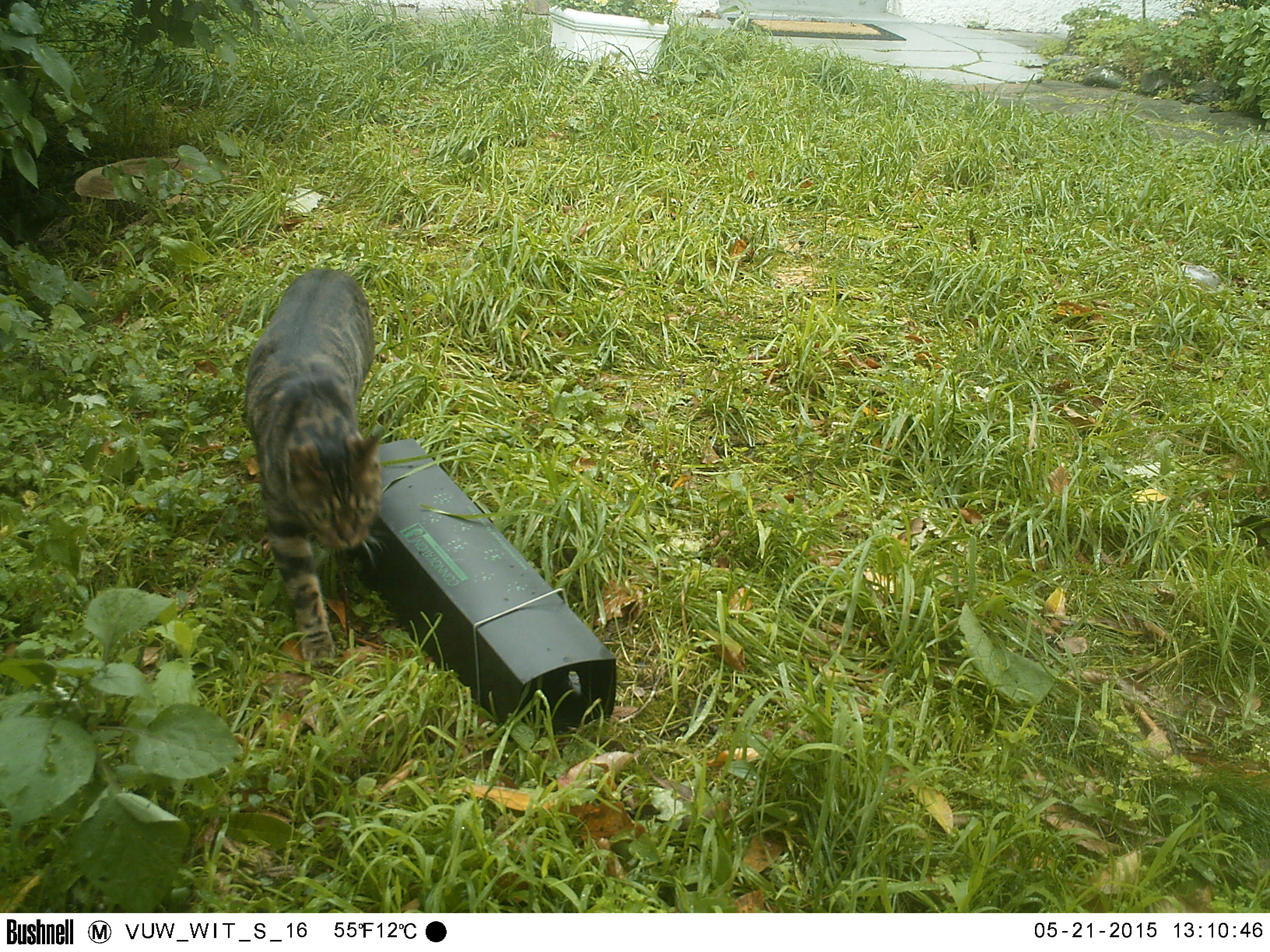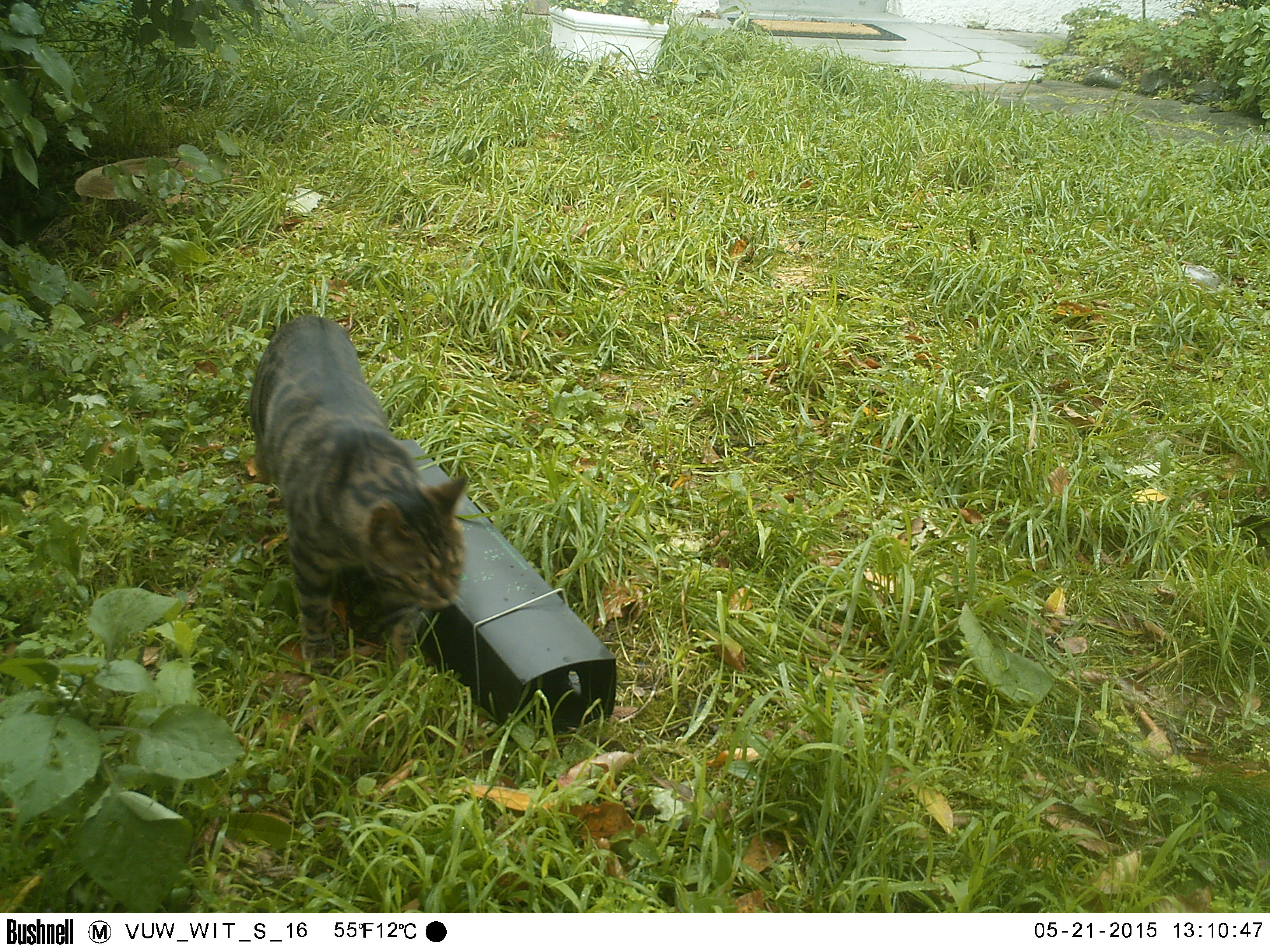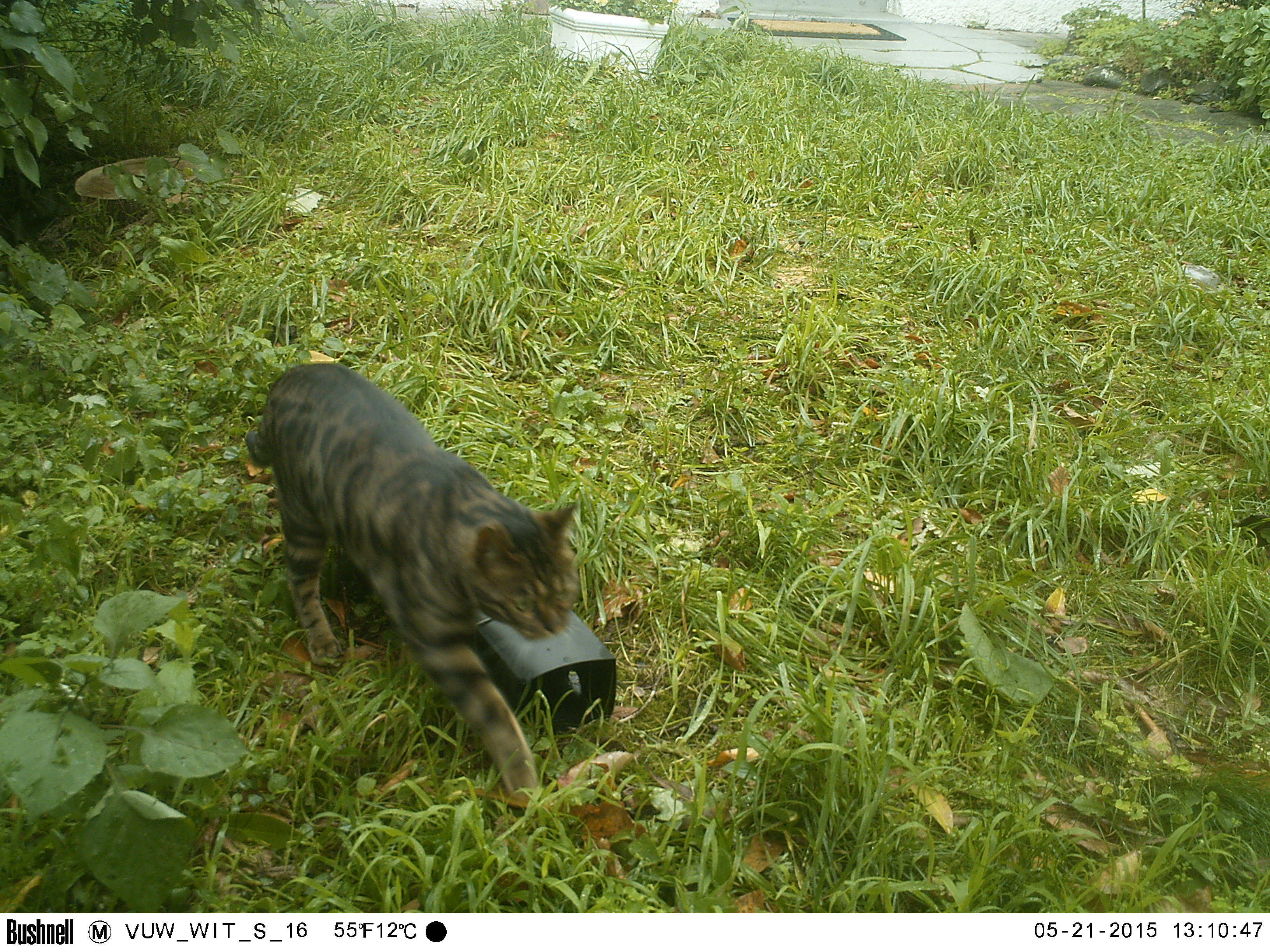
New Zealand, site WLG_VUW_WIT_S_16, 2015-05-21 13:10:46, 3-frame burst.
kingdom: Animalia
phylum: Chordata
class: Mammalia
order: Carnivora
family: Felidae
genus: Felis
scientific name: Felis catus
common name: domestic cat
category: cat